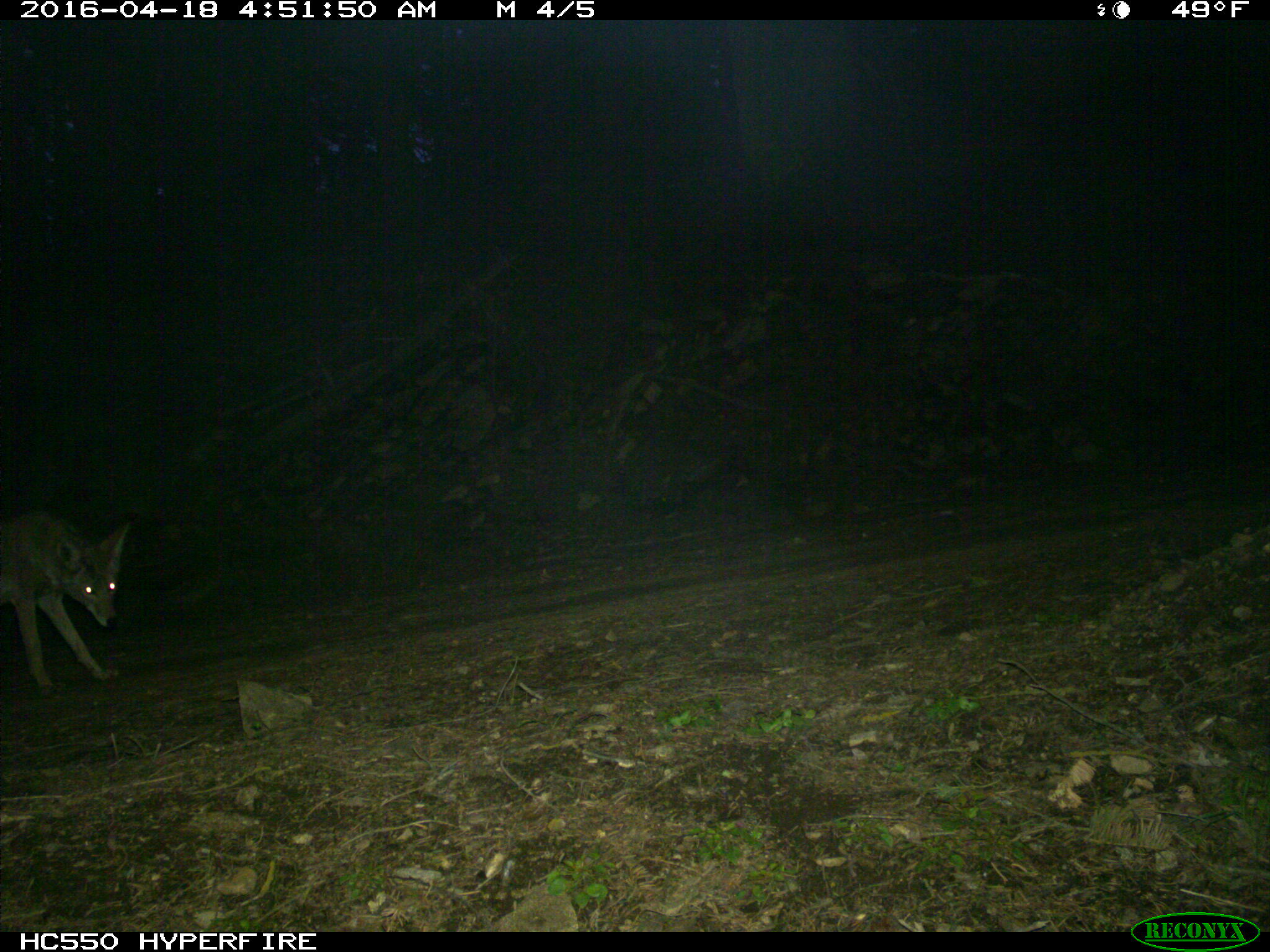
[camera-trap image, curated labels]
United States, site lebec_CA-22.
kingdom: Animalia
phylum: Chordata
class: Mammalia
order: Carnivora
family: Canidae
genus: Canis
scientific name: Canis latrans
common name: coyote